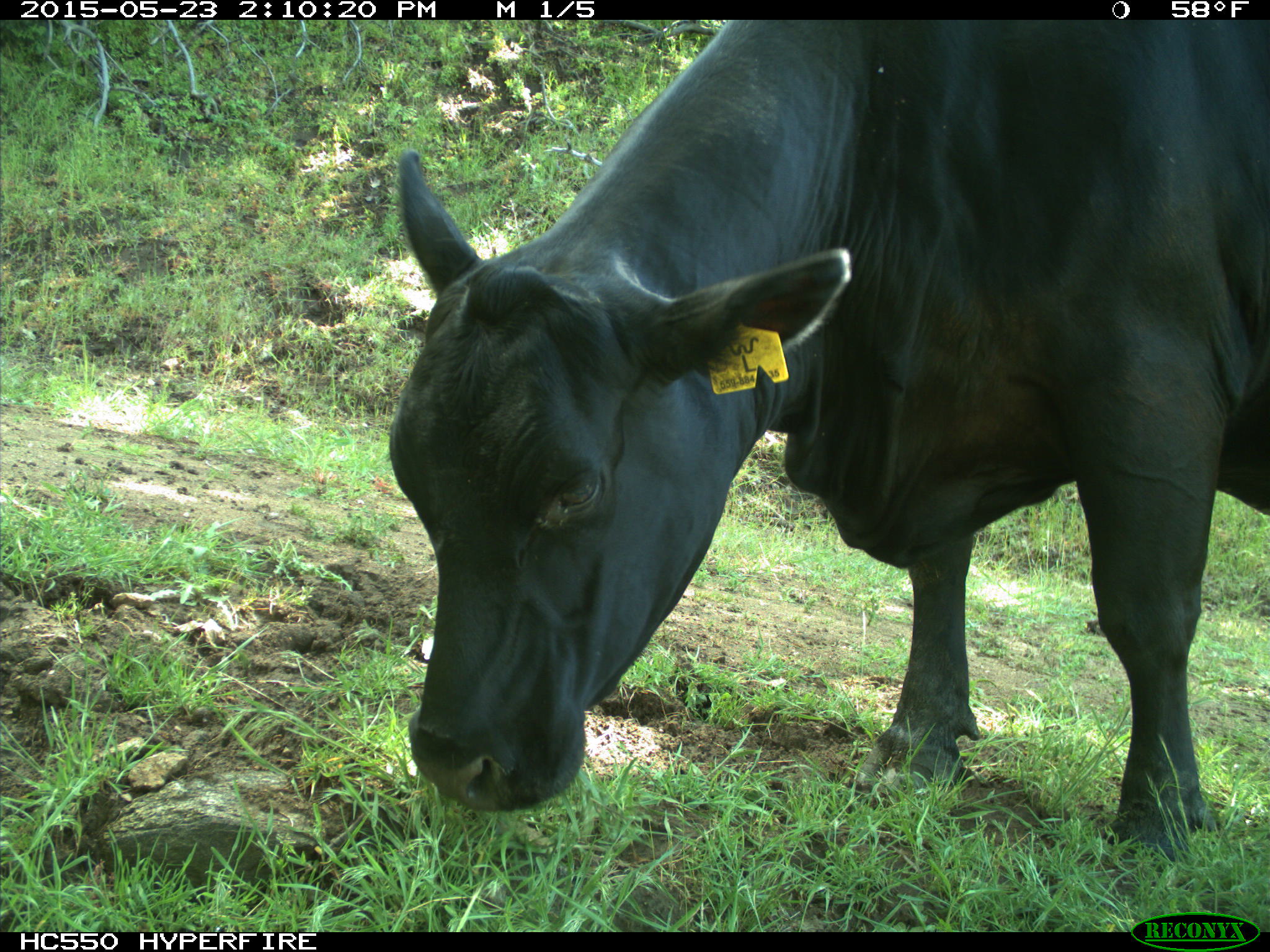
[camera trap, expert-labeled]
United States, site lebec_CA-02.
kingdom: Animalia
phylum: Chordata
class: Mammalia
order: Artiodactyla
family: Bovidae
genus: Bos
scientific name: Bos taurus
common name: domestic cow